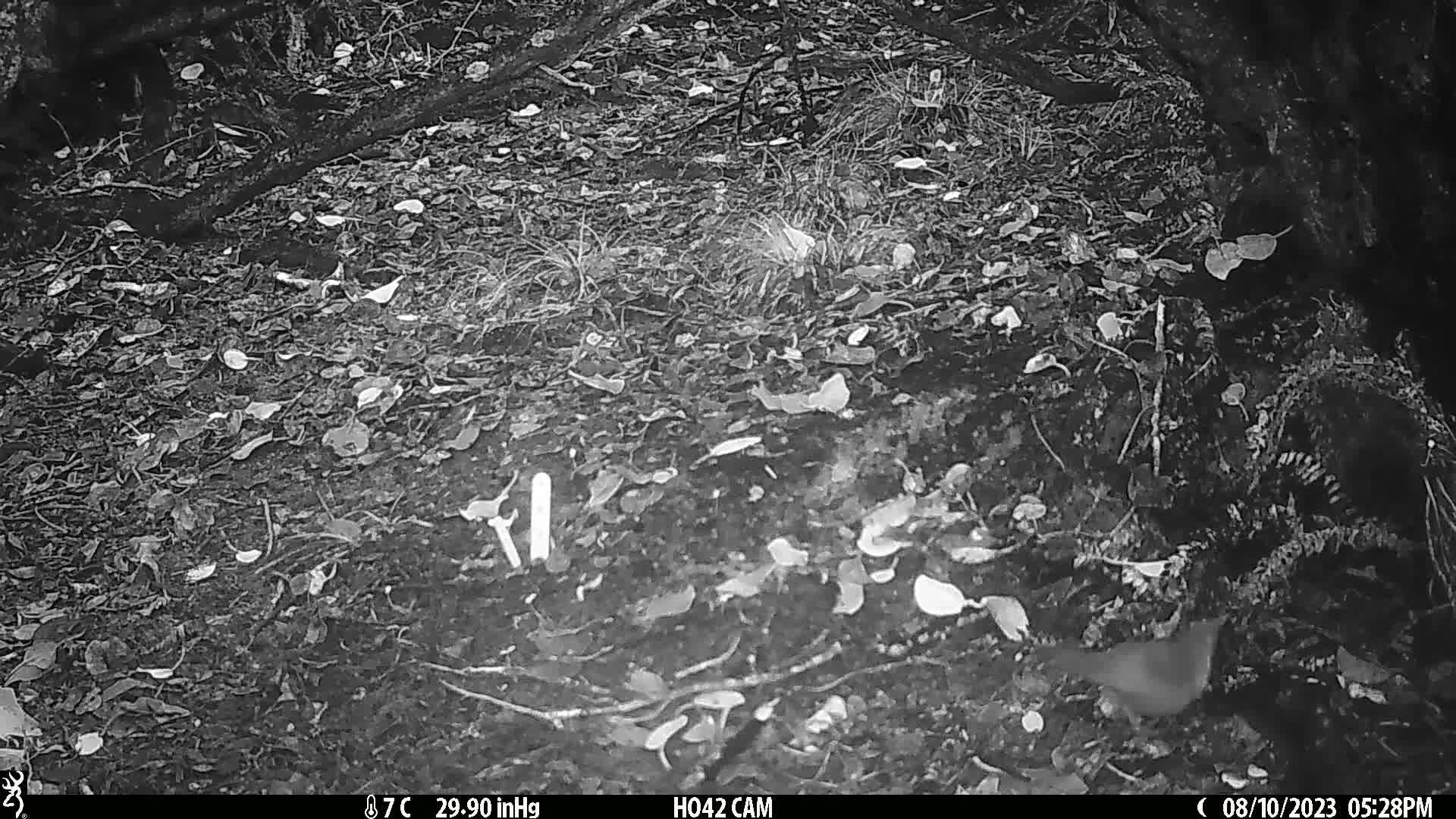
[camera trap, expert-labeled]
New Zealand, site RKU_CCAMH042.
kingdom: Animalia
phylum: Chordata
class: Aves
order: Passeriformes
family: Turdidae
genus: Turdus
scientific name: Turdus merula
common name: eurasian blackbird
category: blackbird